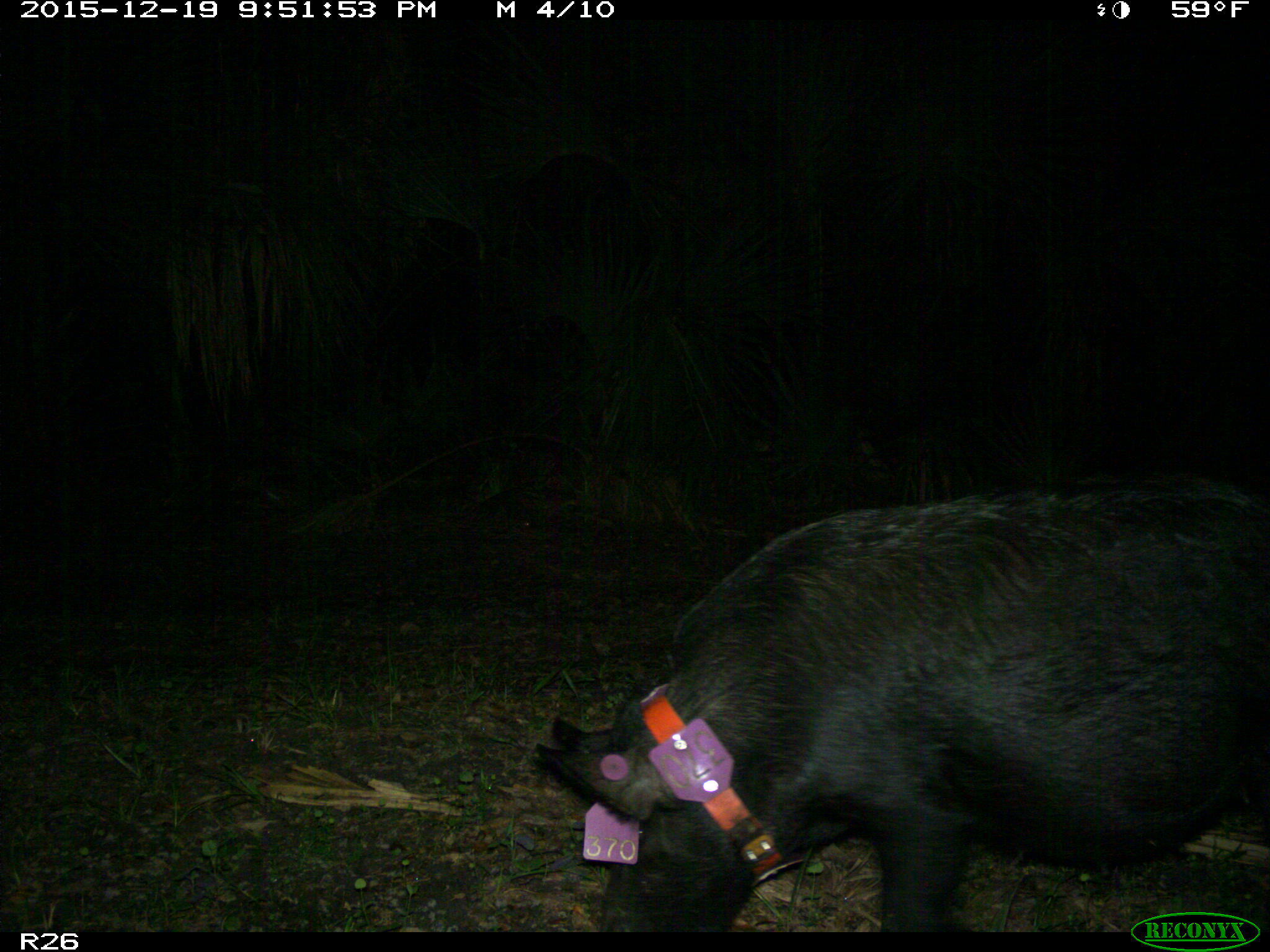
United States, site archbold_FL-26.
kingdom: Animalia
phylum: Chordata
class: Mammalia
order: Artiodactyla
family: Suidae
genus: Sus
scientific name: Sus scrofa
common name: wild boar